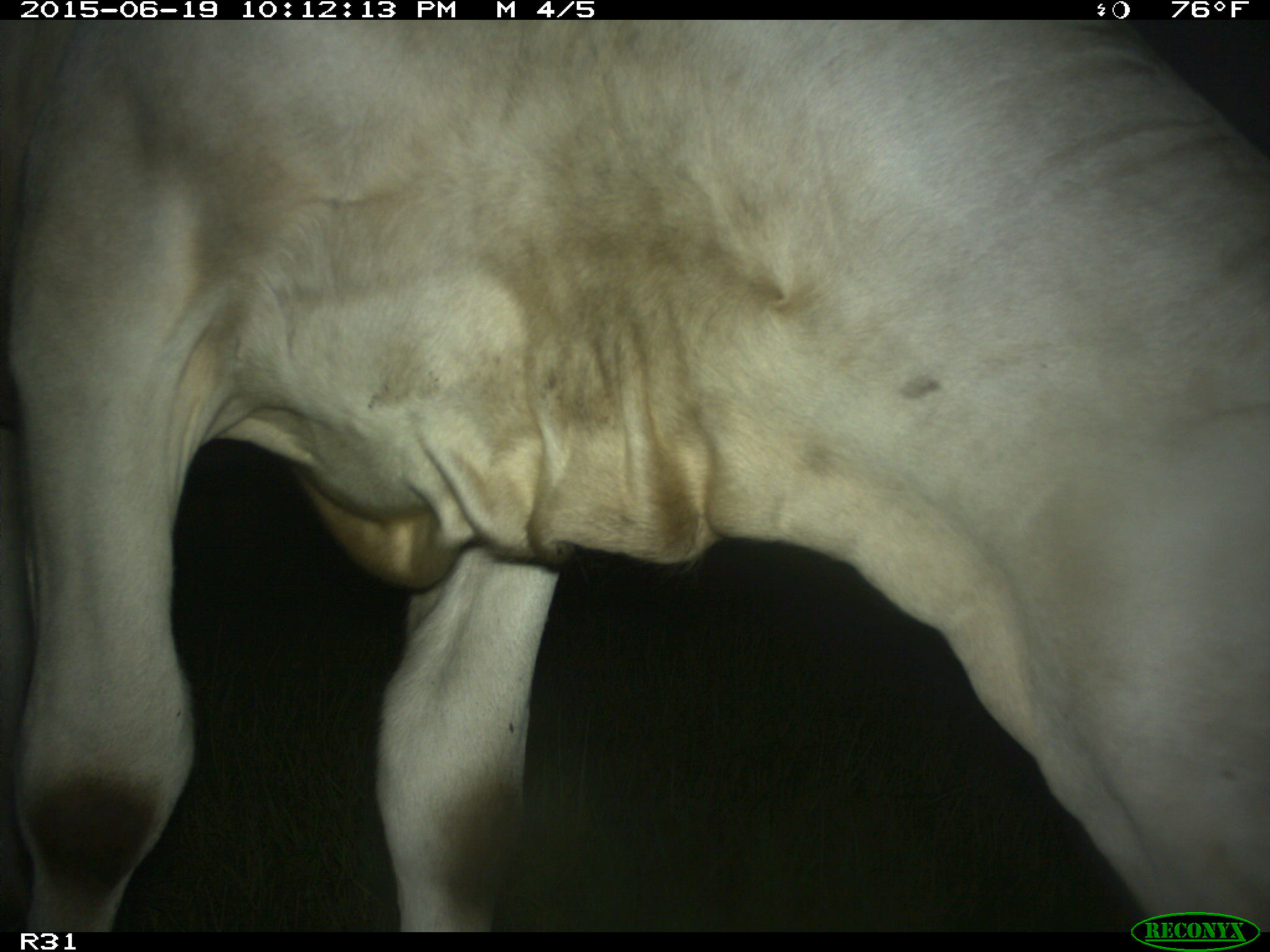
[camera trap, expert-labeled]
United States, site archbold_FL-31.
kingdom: Animalia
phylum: Chordata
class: Mammalia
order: Artiodactyla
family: Bovidae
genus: Bos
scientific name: Bos taurus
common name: domestic cow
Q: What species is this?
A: Bos taurus (domestic cow).